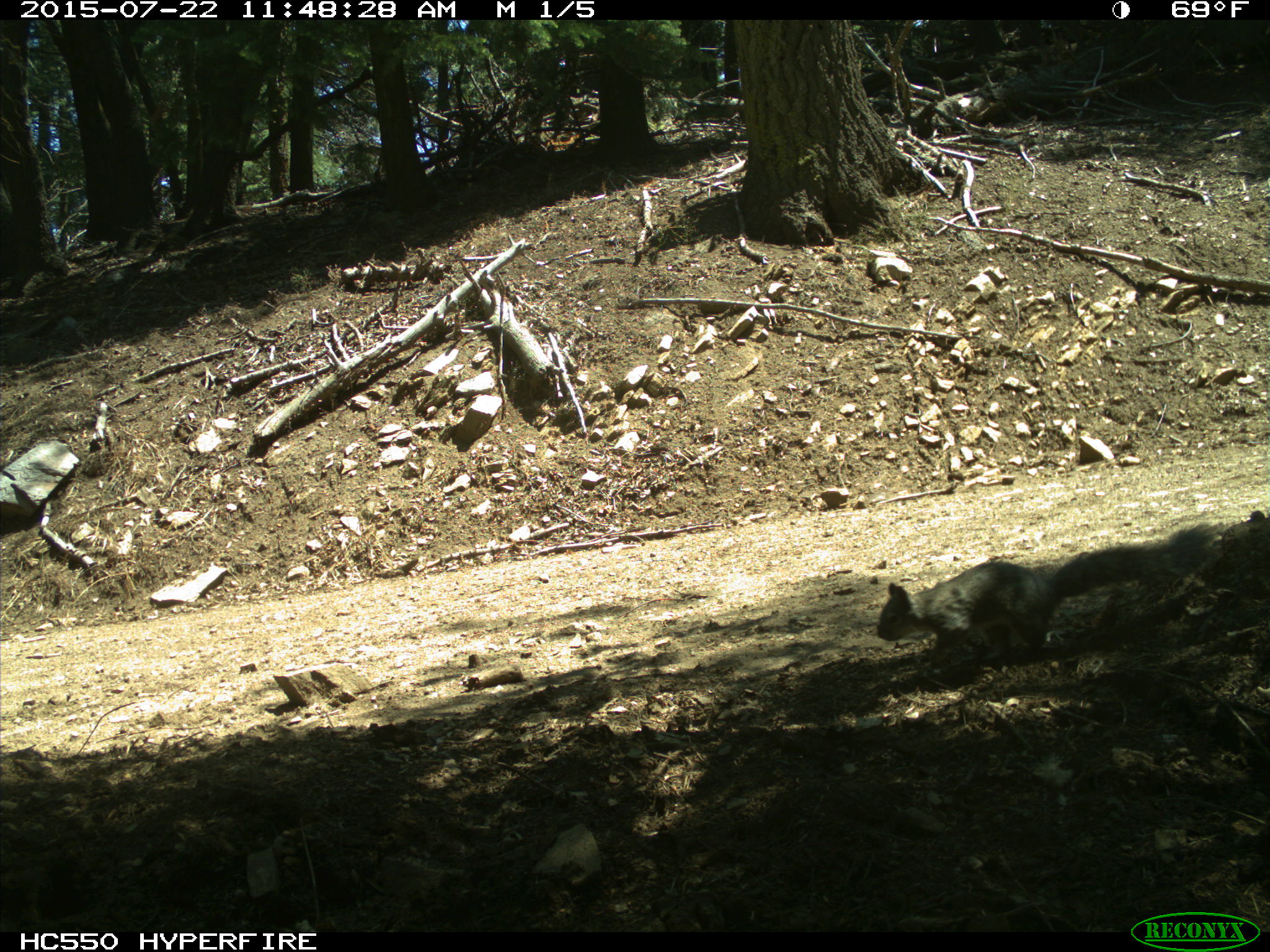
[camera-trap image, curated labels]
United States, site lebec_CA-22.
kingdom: Animalia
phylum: Chordata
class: Mammalia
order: Rodentia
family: Sciuridae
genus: Sciurus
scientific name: Sciurus carolinensis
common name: eastern gray squirrel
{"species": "Sciurus carolinensis (eastern gray squirrel)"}